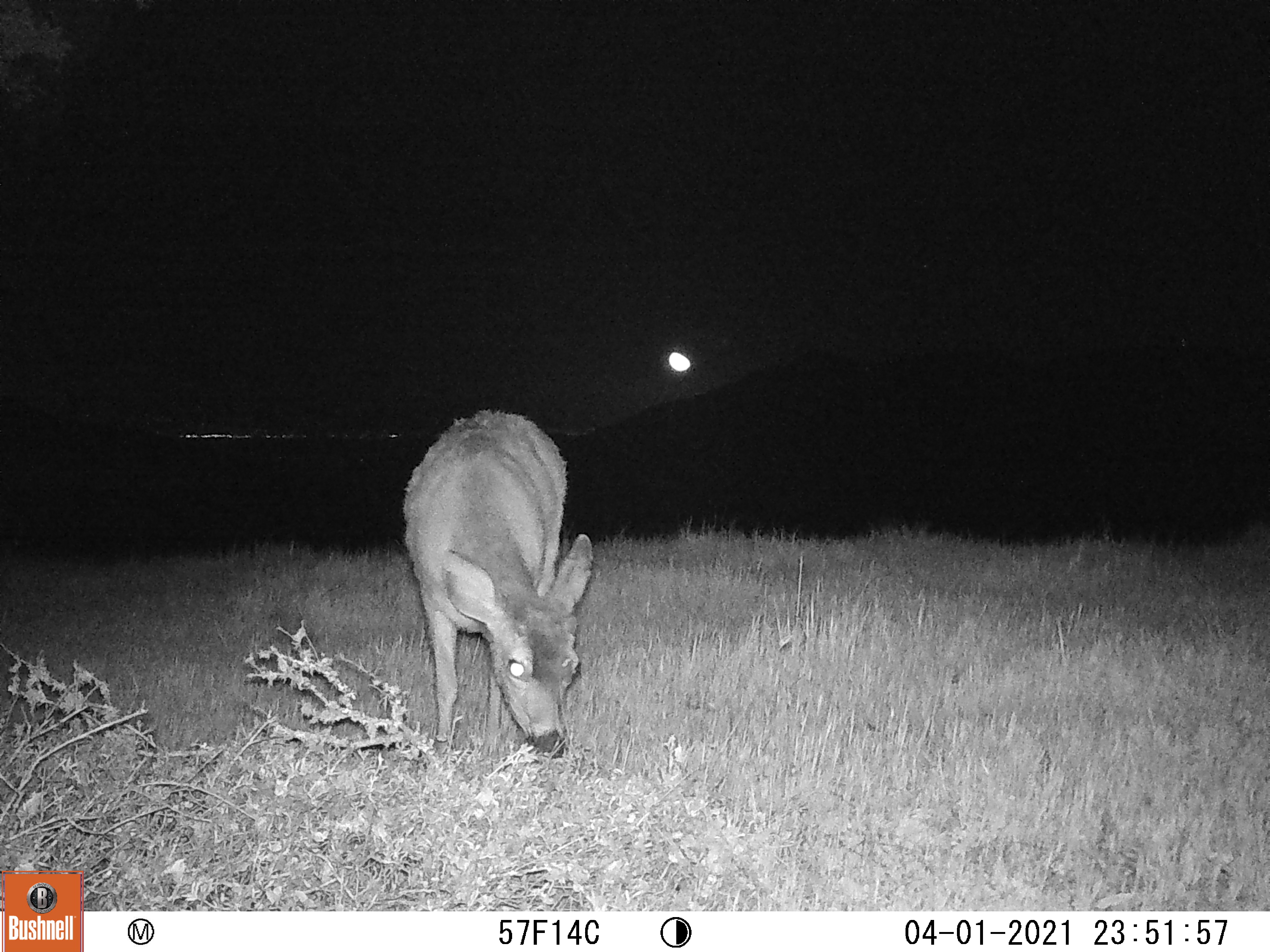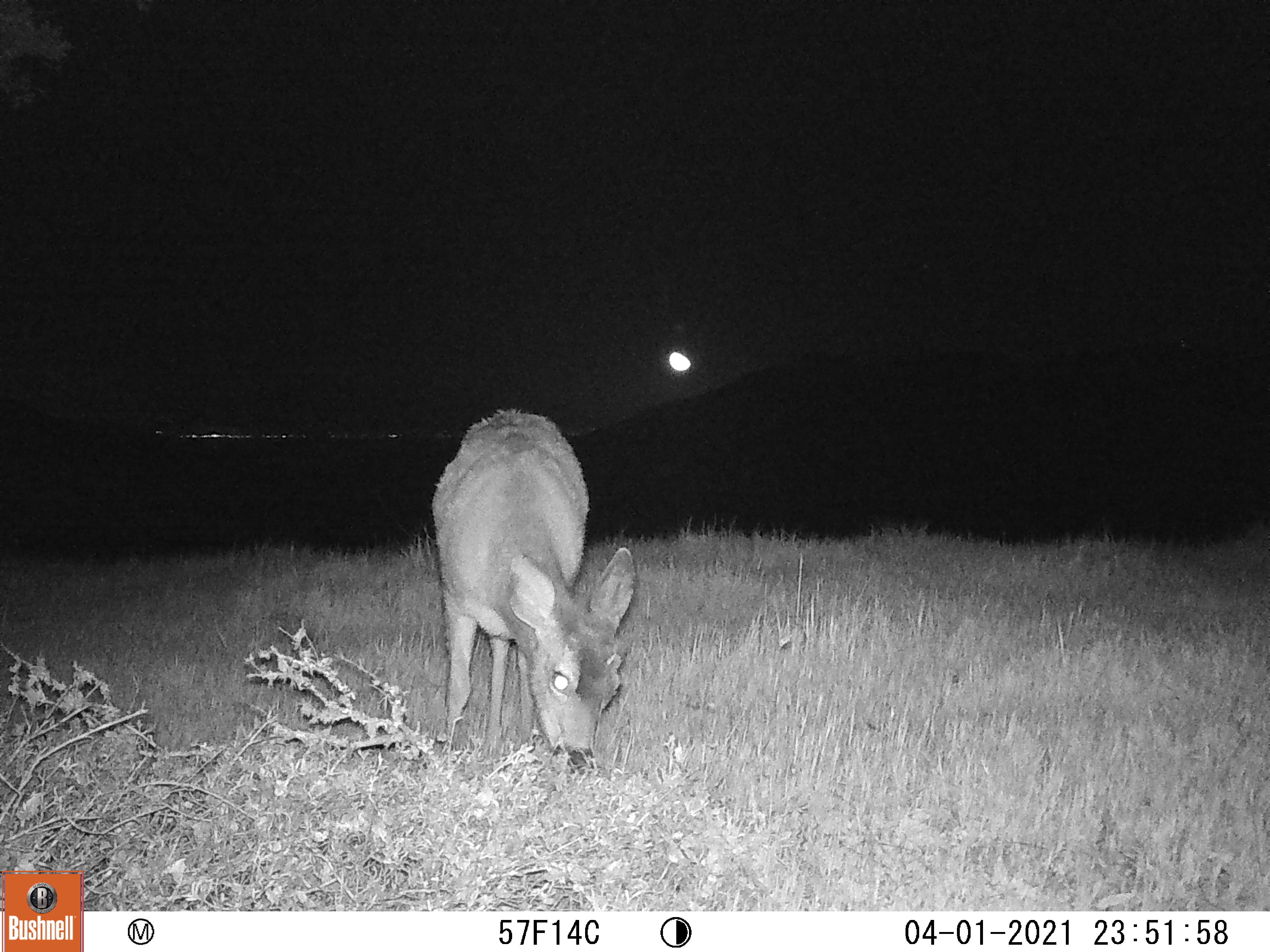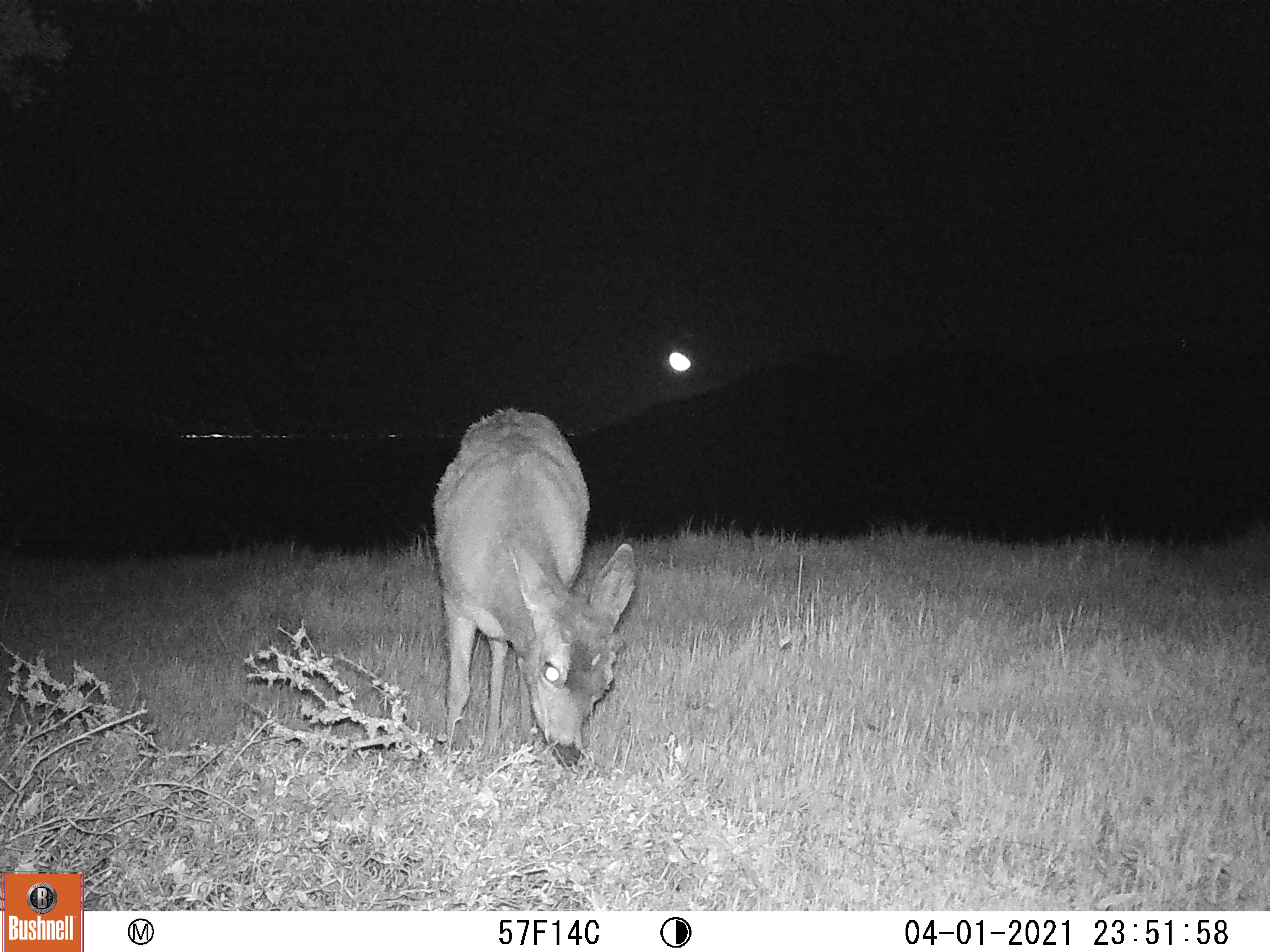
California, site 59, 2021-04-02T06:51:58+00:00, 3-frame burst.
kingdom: Animalia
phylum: Chordata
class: Mammalia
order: Artiodactyla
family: Cervidae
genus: Odocoileus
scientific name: Odocoileus hemionus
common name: mule deer